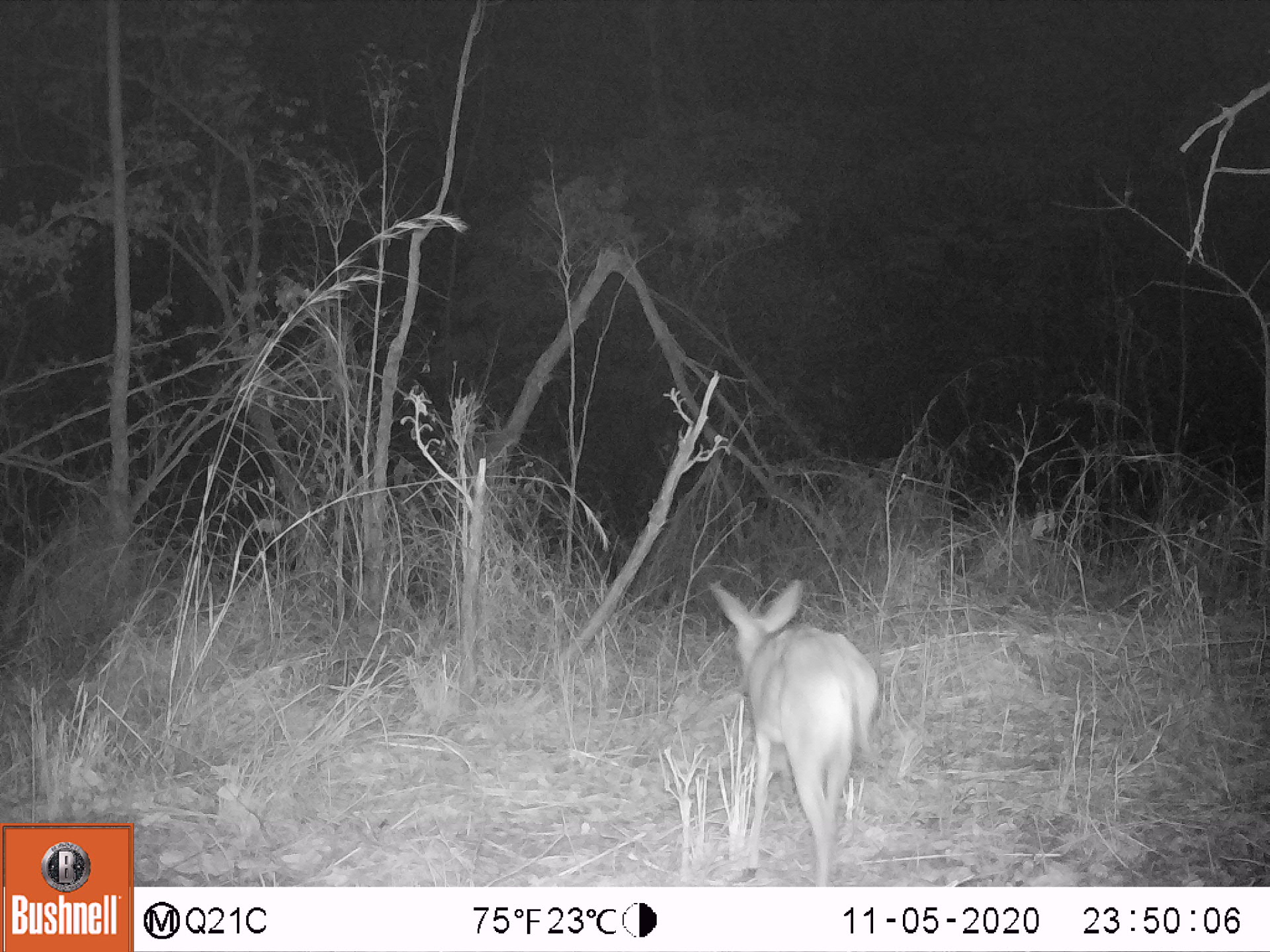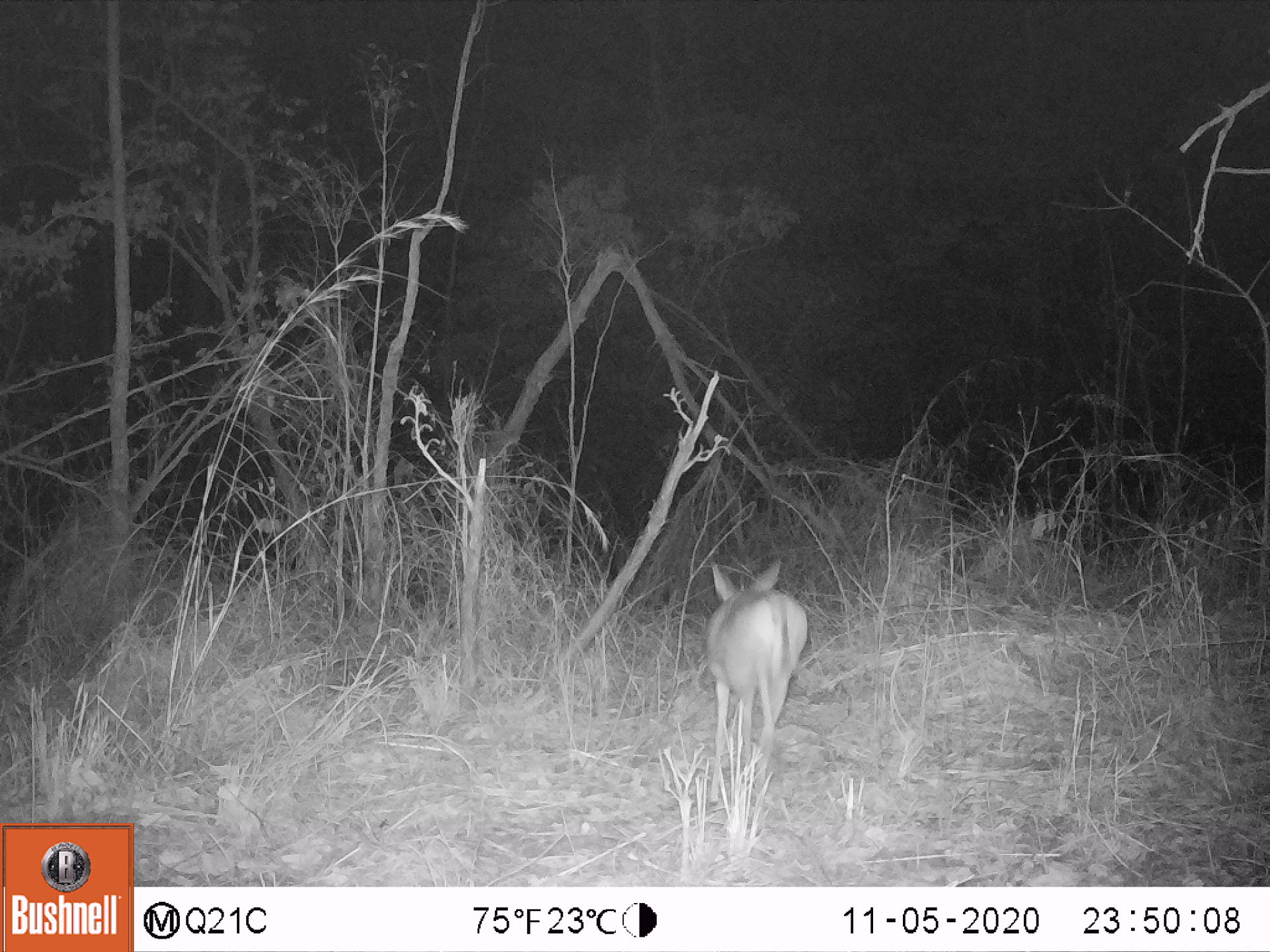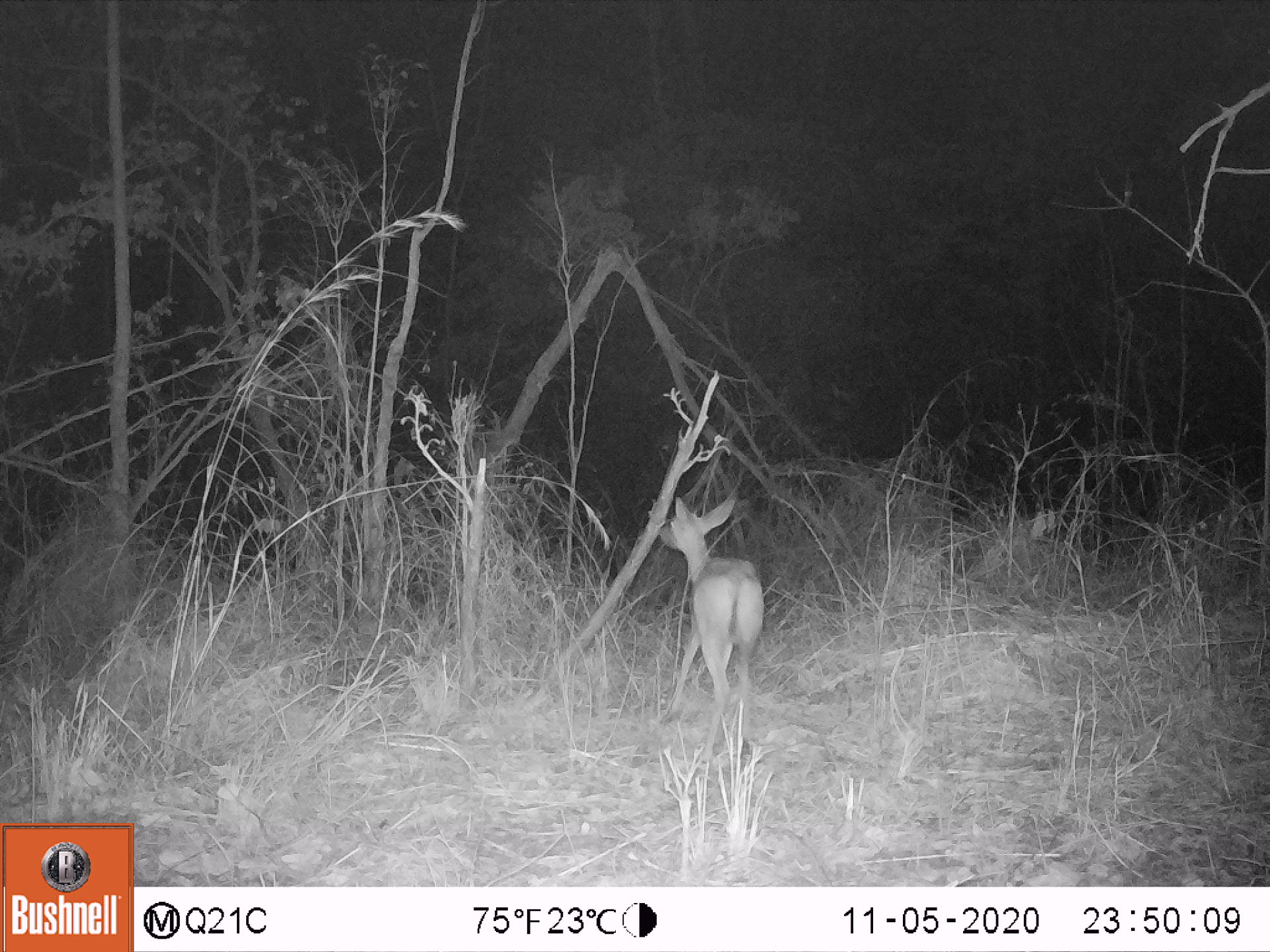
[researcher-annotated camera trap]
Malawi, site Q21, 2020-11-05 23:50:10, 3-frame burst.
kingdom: Animalia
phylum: Chordata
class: Mammalia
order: Artiodactyla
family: Bovidae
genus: Sylvicapra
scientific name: Sylvicapra grimmia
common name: common duiker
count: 1